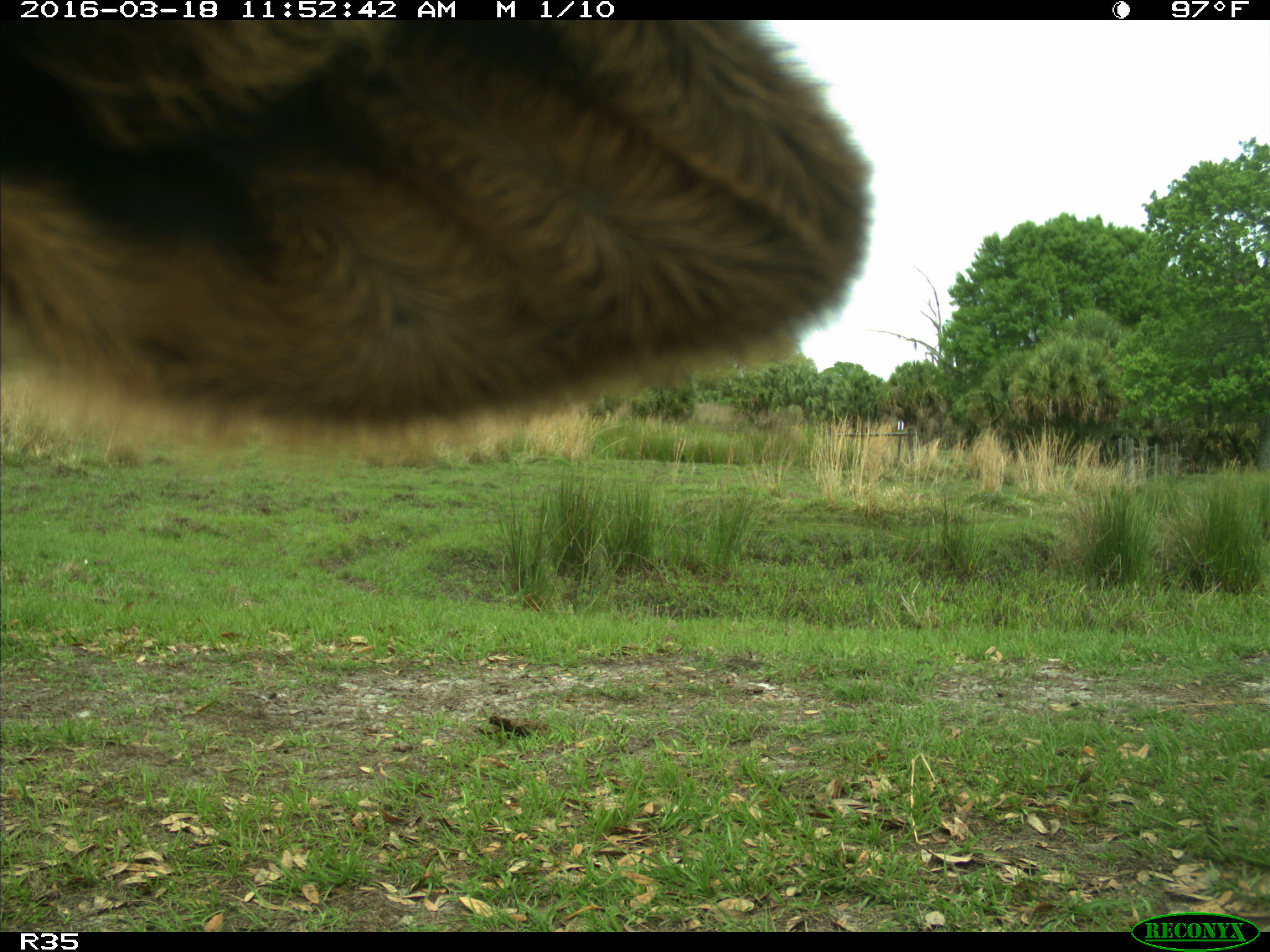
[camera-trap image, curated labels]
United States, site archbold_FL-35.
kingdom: Animalia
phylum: Chordata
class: Mammalia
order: Artiodactyla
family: Bovidae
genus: Bos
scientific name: Bos taurus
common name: domestic cow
Bos taurus (domestic cow).